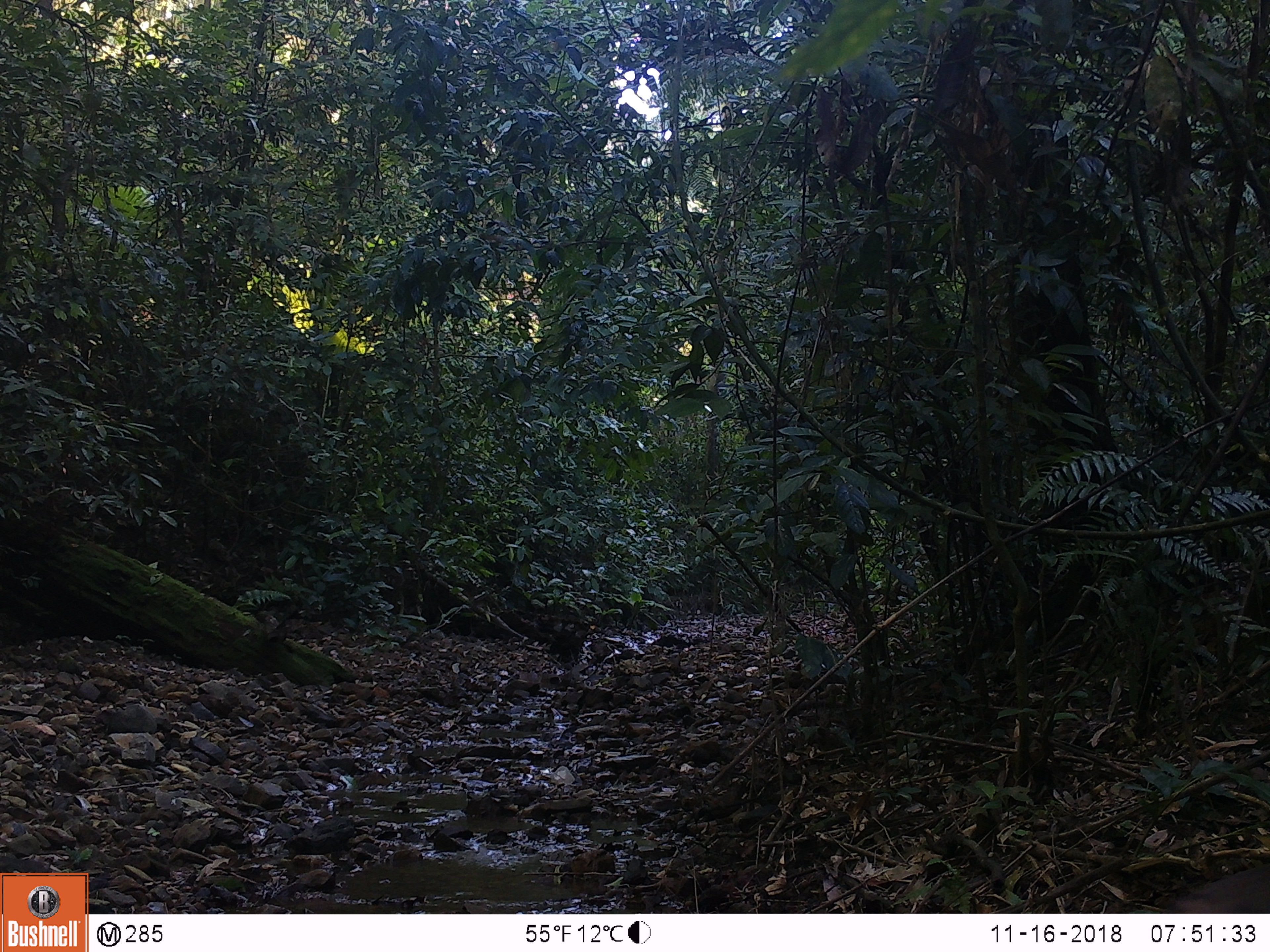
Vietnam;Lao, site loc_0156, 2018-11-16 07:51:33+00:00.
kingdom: Animalia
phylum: Chordata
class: Mammalia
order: Primates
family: Cercopithecidae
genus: Macaca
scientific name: Macaca nemestrina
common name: pig-tailed macaque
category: pig tailed macaque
Pig tailed macaque (pig-tailed macaque) (Macaca nemestrina). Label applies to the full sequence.